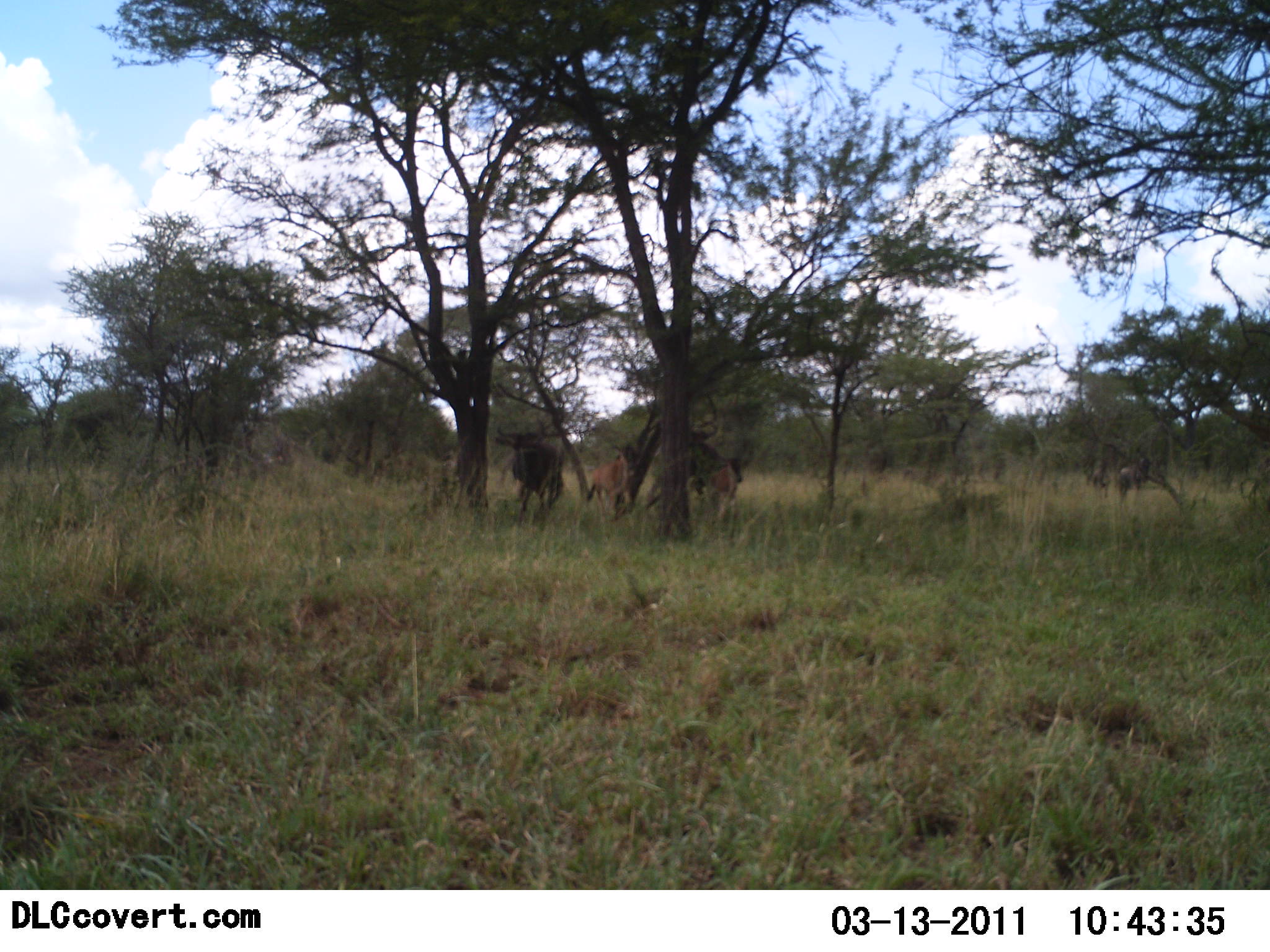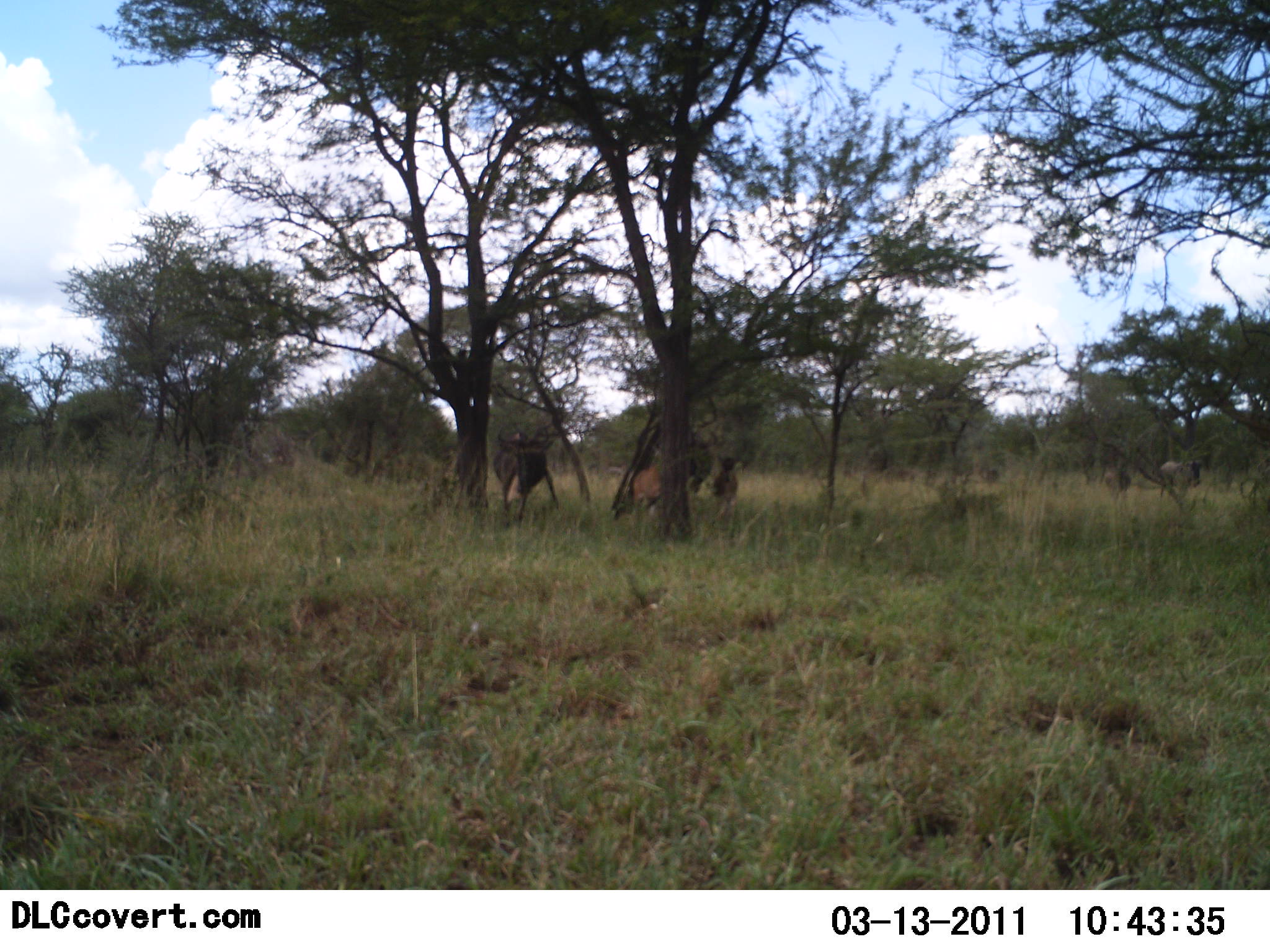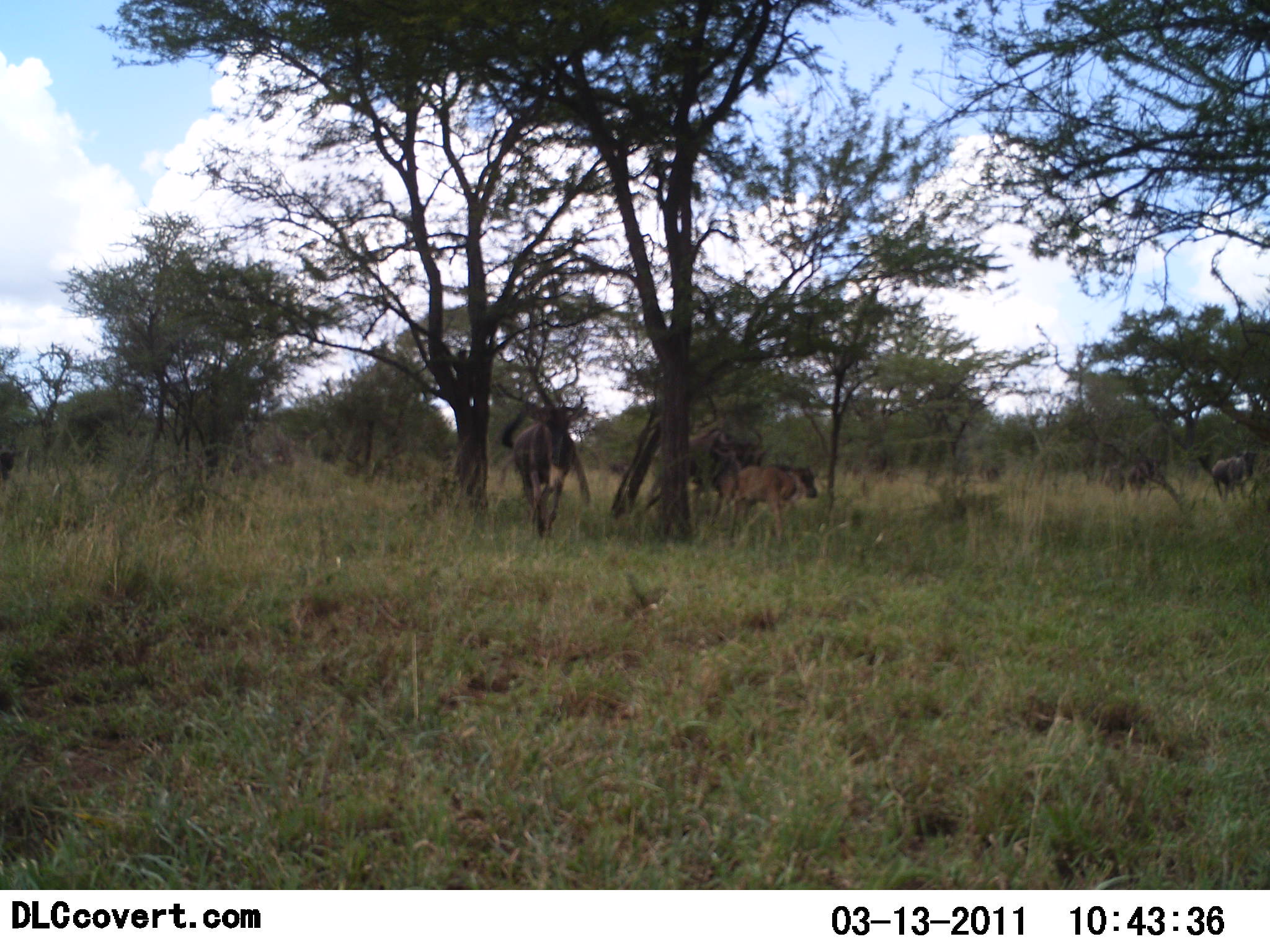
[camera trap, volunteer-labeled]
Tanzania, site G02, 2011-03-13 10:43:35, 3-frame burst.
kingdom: Animalia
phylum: Chordata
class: Mammalia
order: Artiodactyla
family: Bovidae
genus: Connochaetes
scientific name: Connochaetes taurinus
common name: blue wildebeest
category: wildebeest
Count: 6.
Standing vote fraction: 0%.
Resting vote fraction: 0%.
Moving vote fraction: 100%.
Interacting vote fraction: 0%.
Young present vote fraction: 83%.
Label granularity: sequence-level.